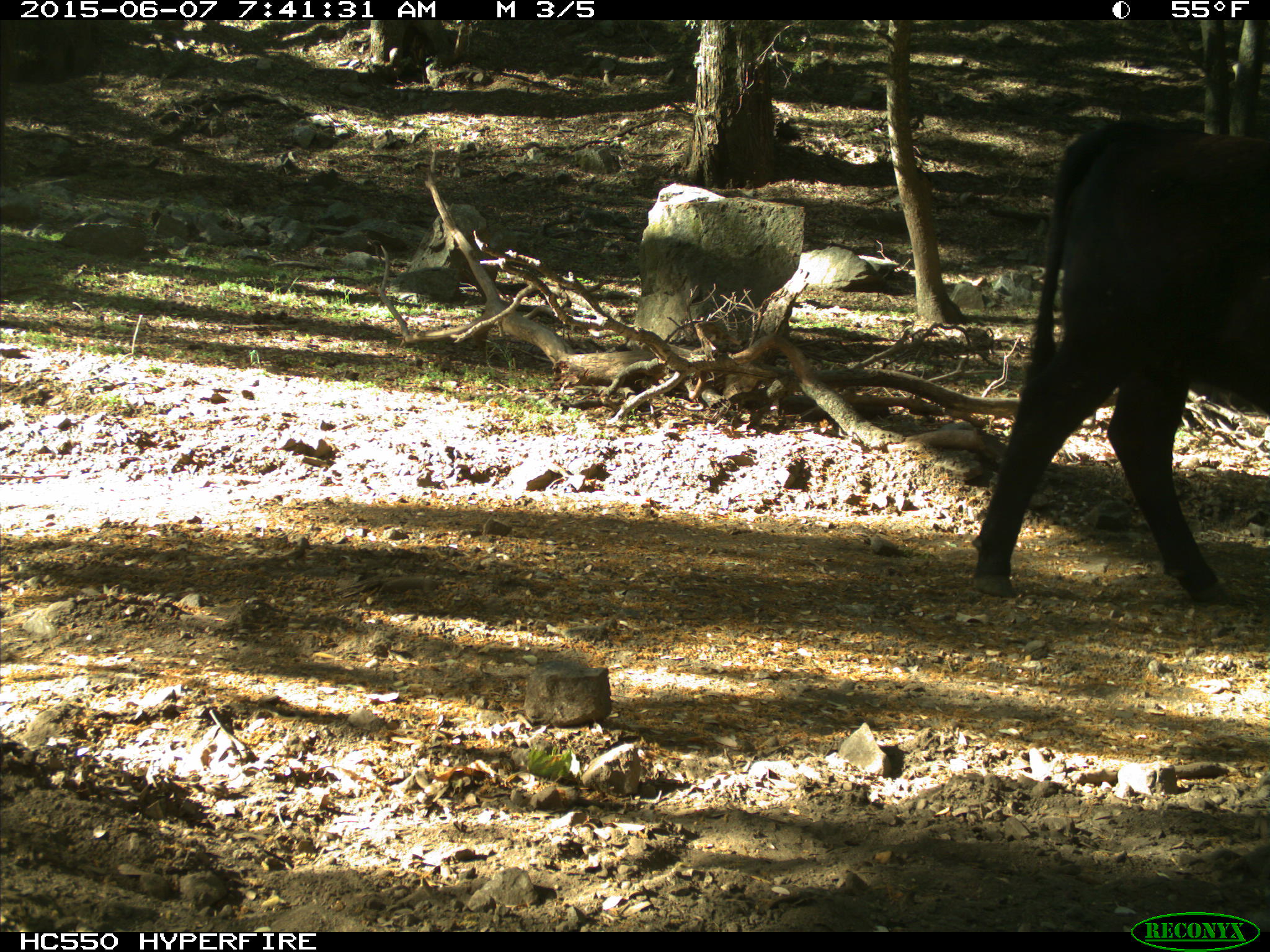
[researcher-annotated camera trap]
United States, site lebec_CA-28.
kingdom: Animalia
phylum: Chordata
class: Mammalia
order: Artiodactyla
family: Bovidae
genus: Bos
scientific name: Bos taurus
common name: domestic cow